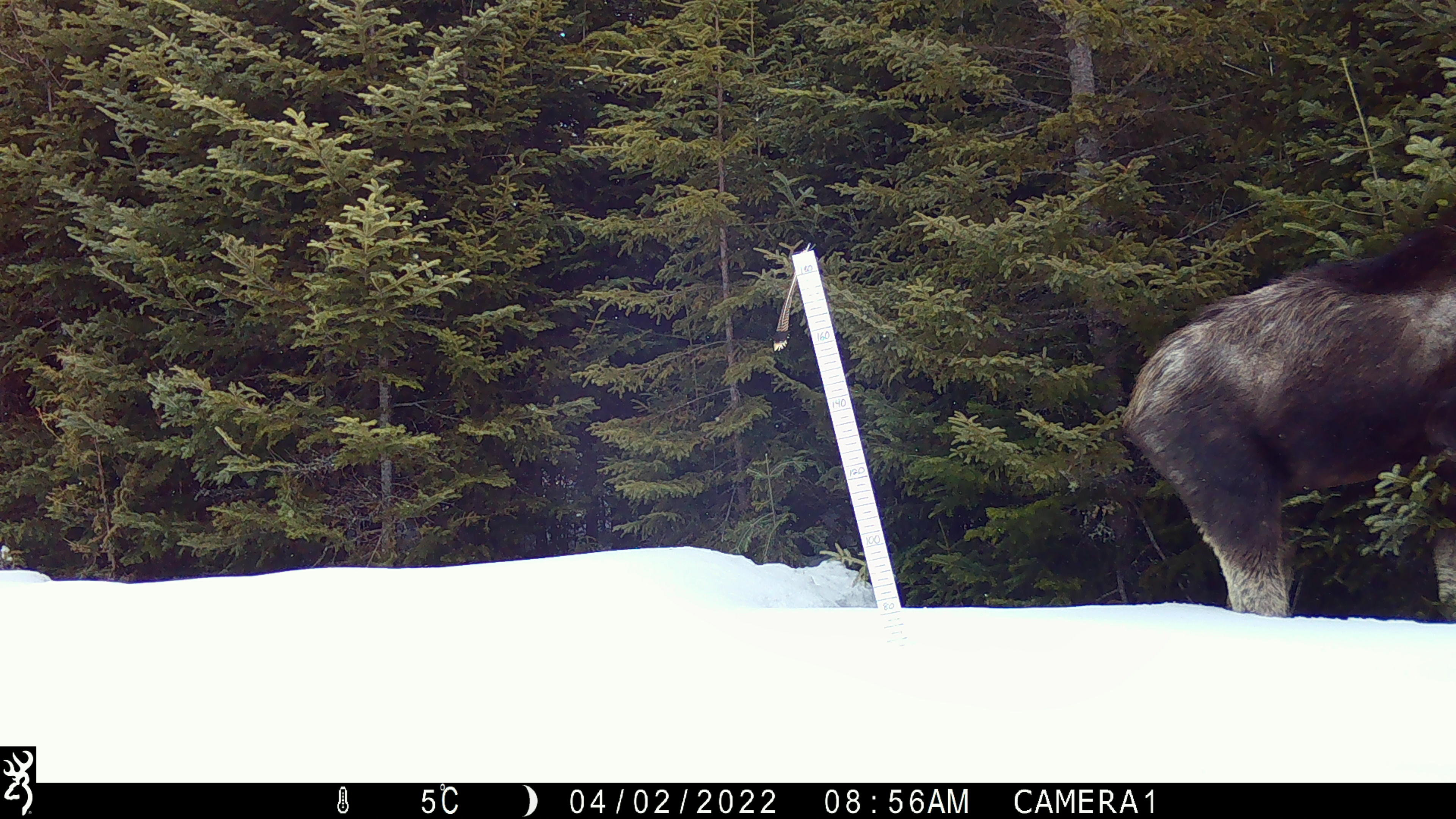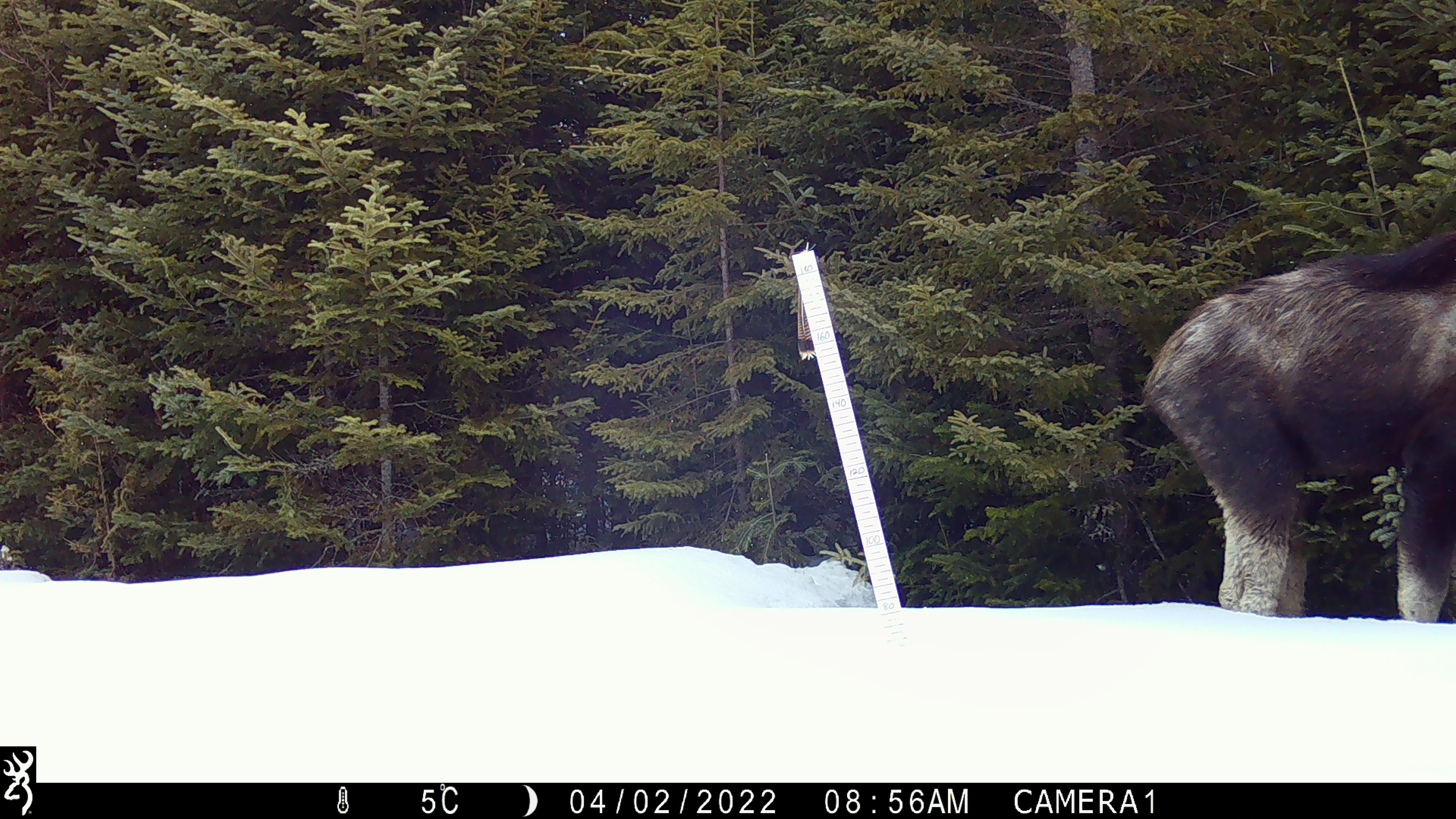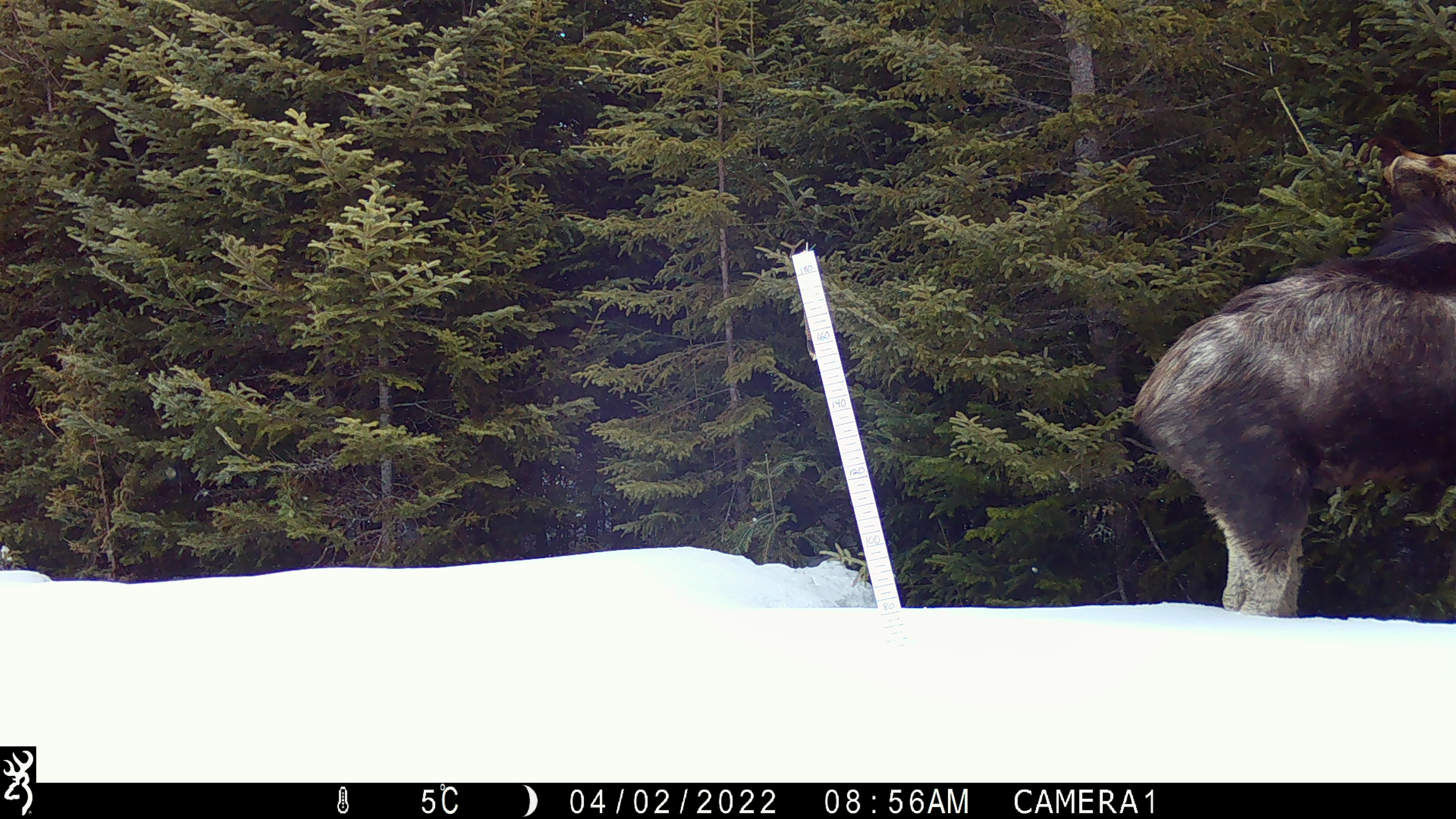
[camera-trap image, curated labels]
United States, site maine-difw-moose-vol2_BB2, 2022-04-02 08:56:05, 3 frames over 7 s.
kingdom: Animalia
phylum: Chordata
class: Mammalia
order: Artiodactyla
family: Cervidae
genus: Alces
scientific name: Alces alces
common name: moose